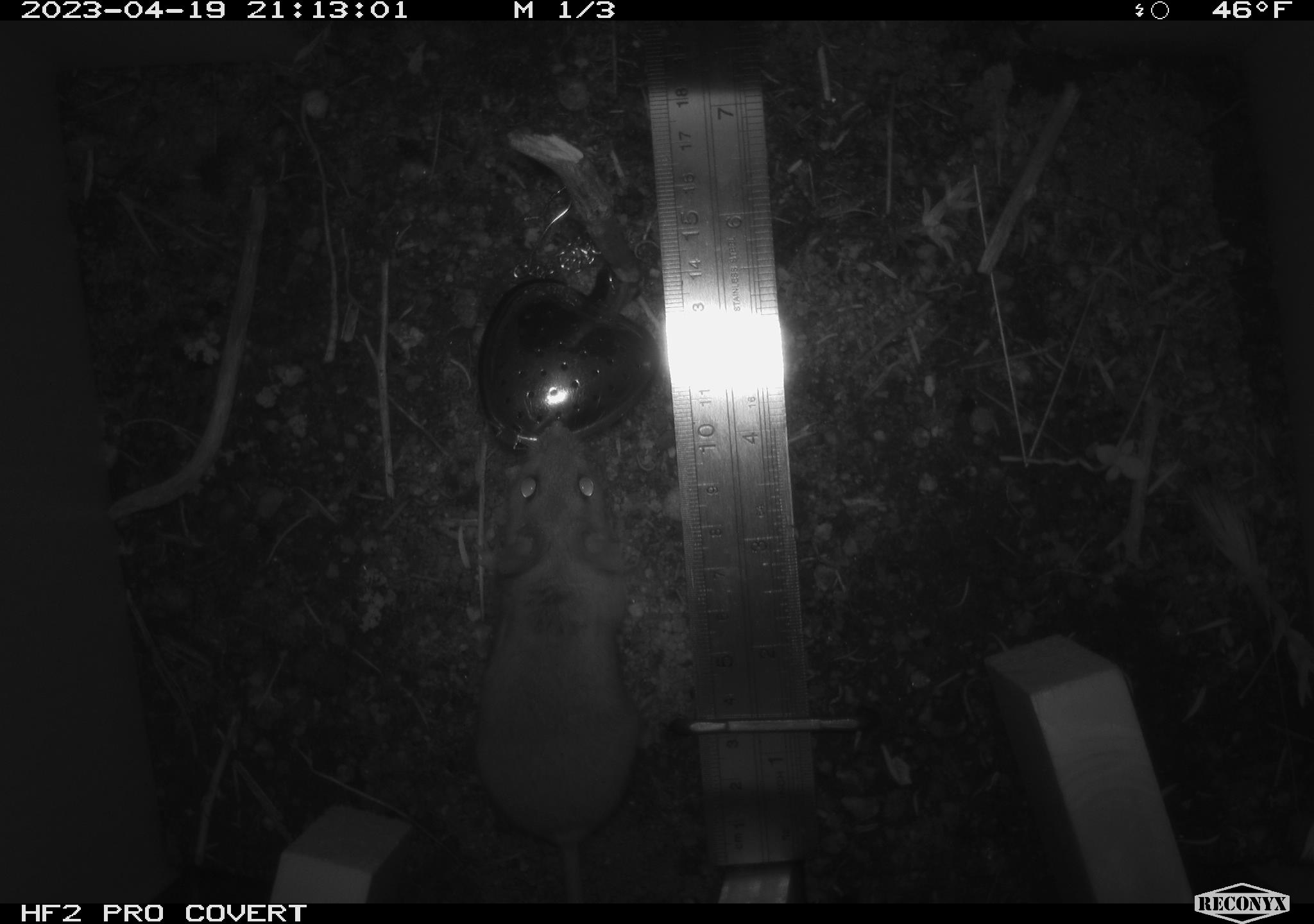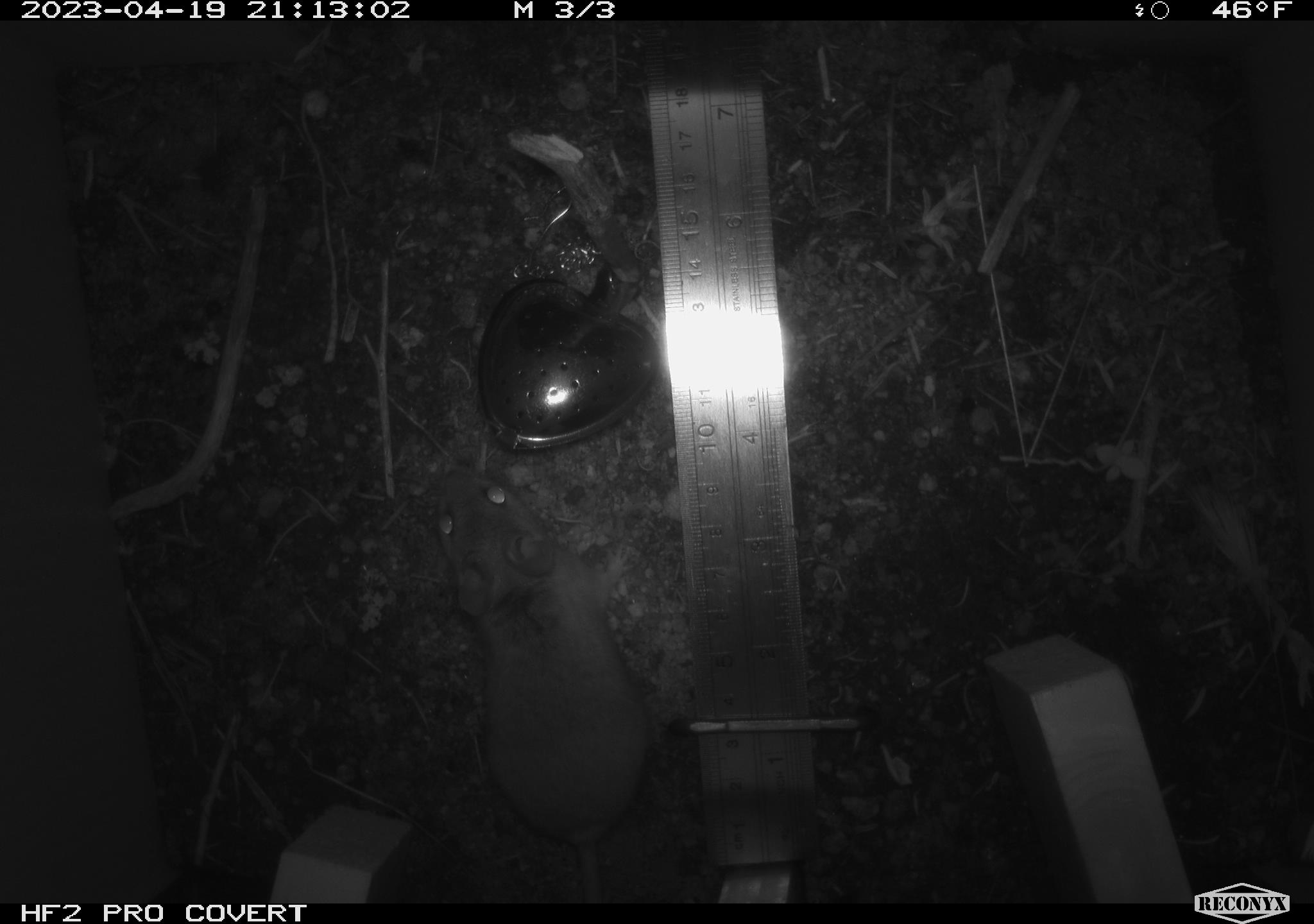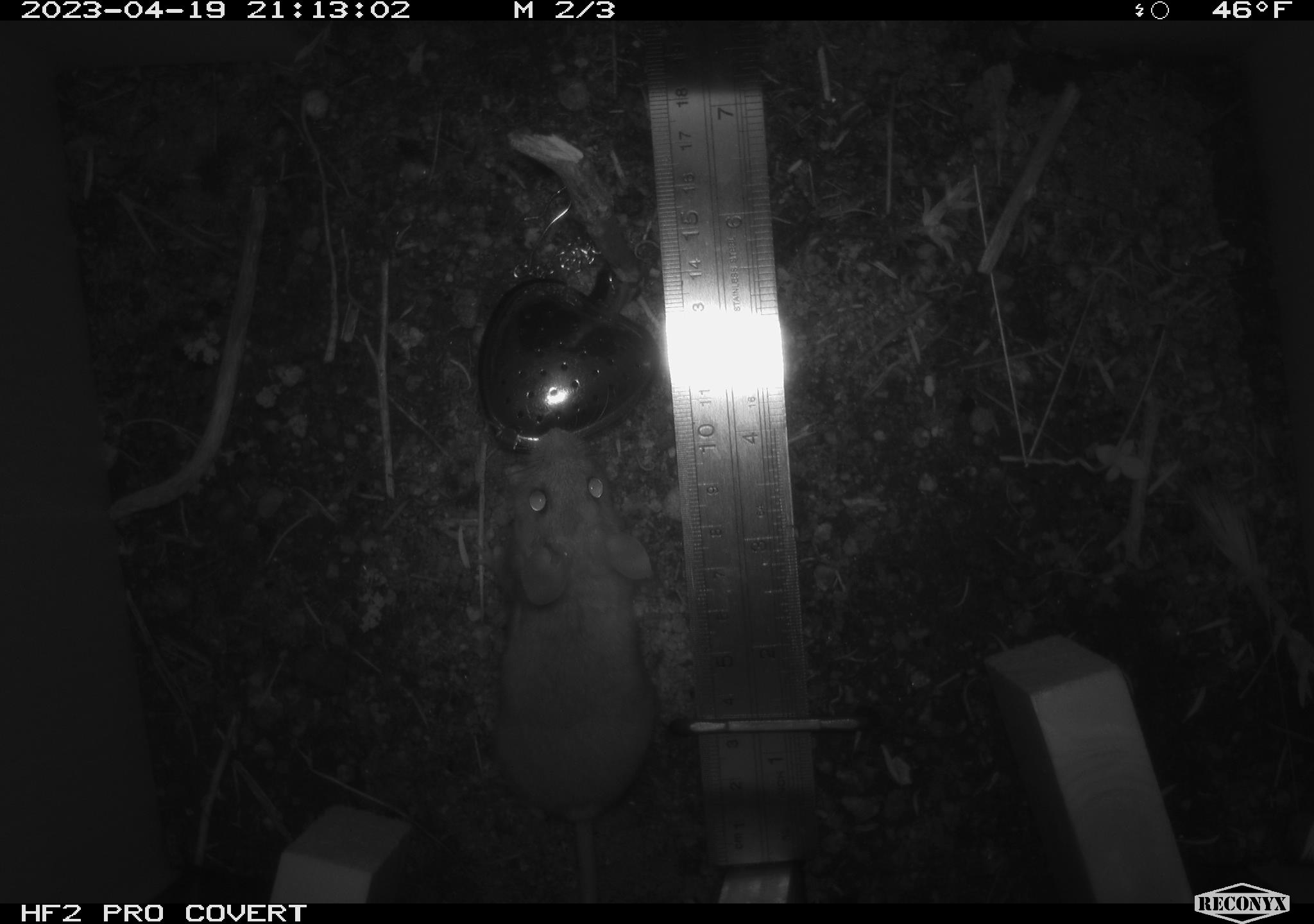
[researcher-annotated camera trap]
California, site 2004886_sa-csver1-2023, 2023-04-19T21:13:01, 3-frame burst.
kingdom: Animalia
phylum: Chordata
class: Mammalia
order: Rodentia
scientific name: Rodentia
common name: mouse species